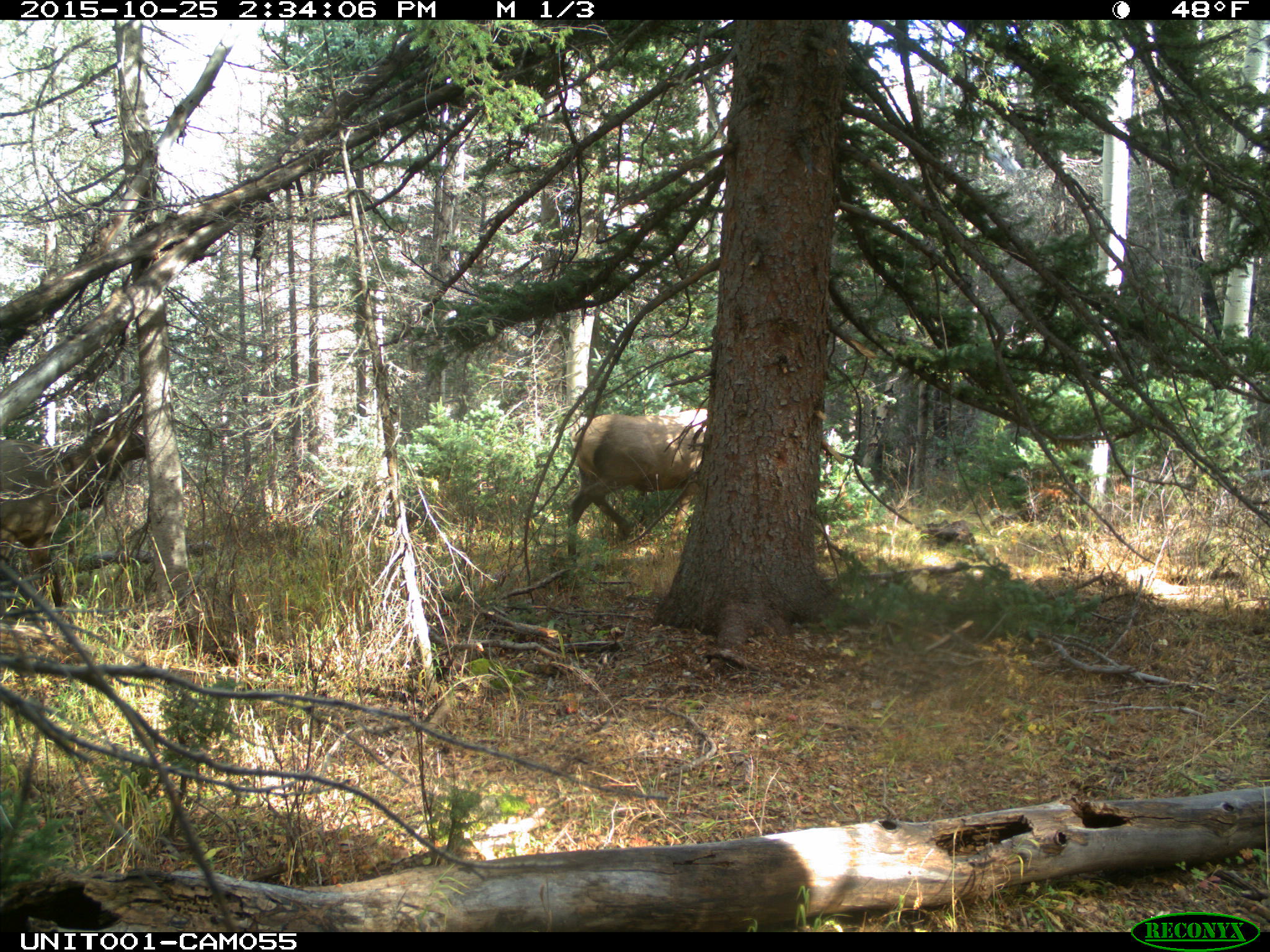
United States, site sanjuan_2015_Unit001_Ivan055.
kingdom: Animalia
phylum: Chordata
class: Mammalia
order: Artiodactyla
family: Cervidae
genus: Cervus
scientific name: Cervus elaphus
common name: red deer